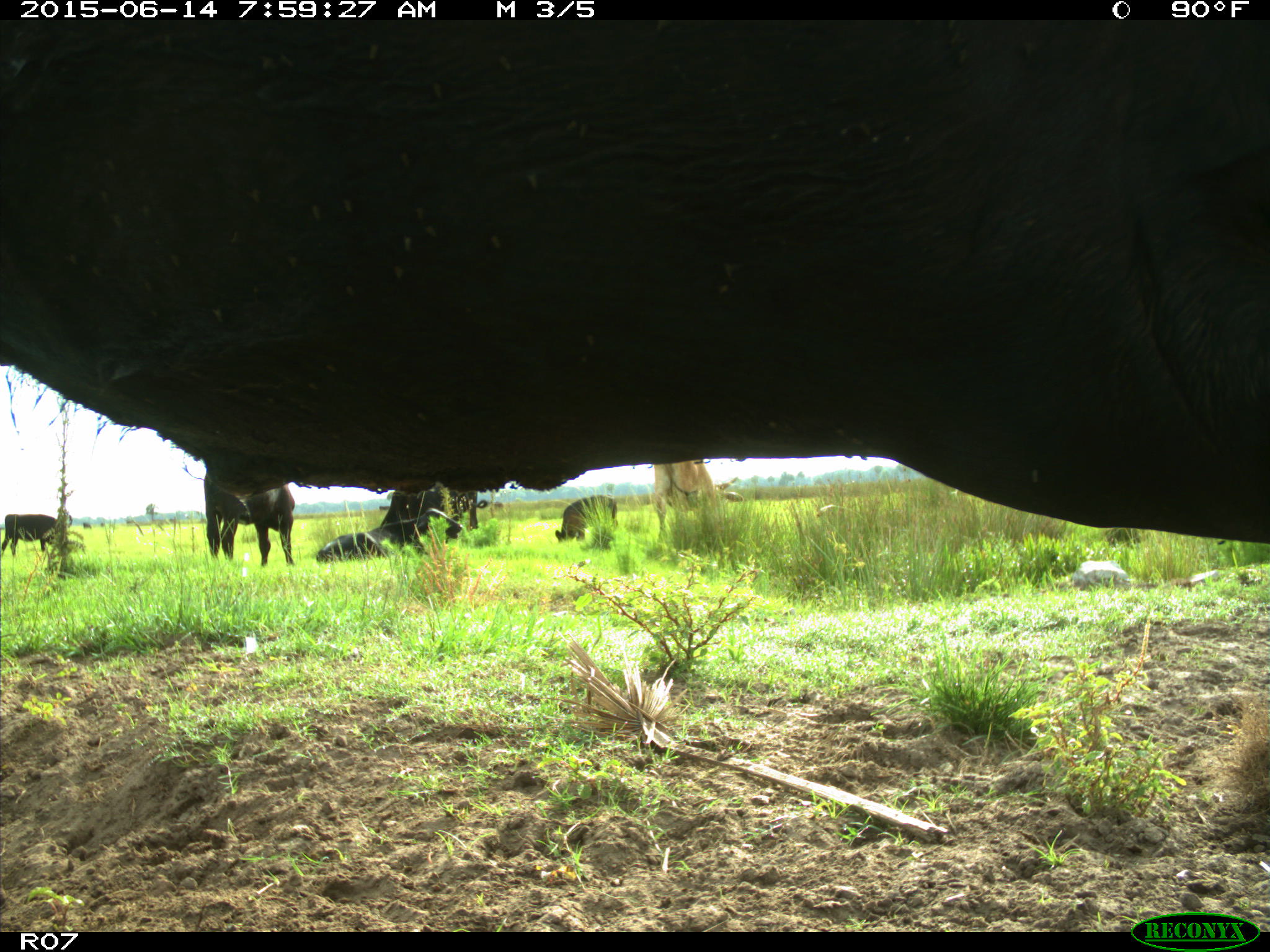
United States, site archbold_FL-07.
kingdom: Animalia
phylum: Chordata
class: Mammalia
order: Artiodactyla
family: Bovidae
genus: Bos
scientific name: Bos taurus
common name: domestic cow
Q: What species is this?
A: Bos taurus (domestic cow).